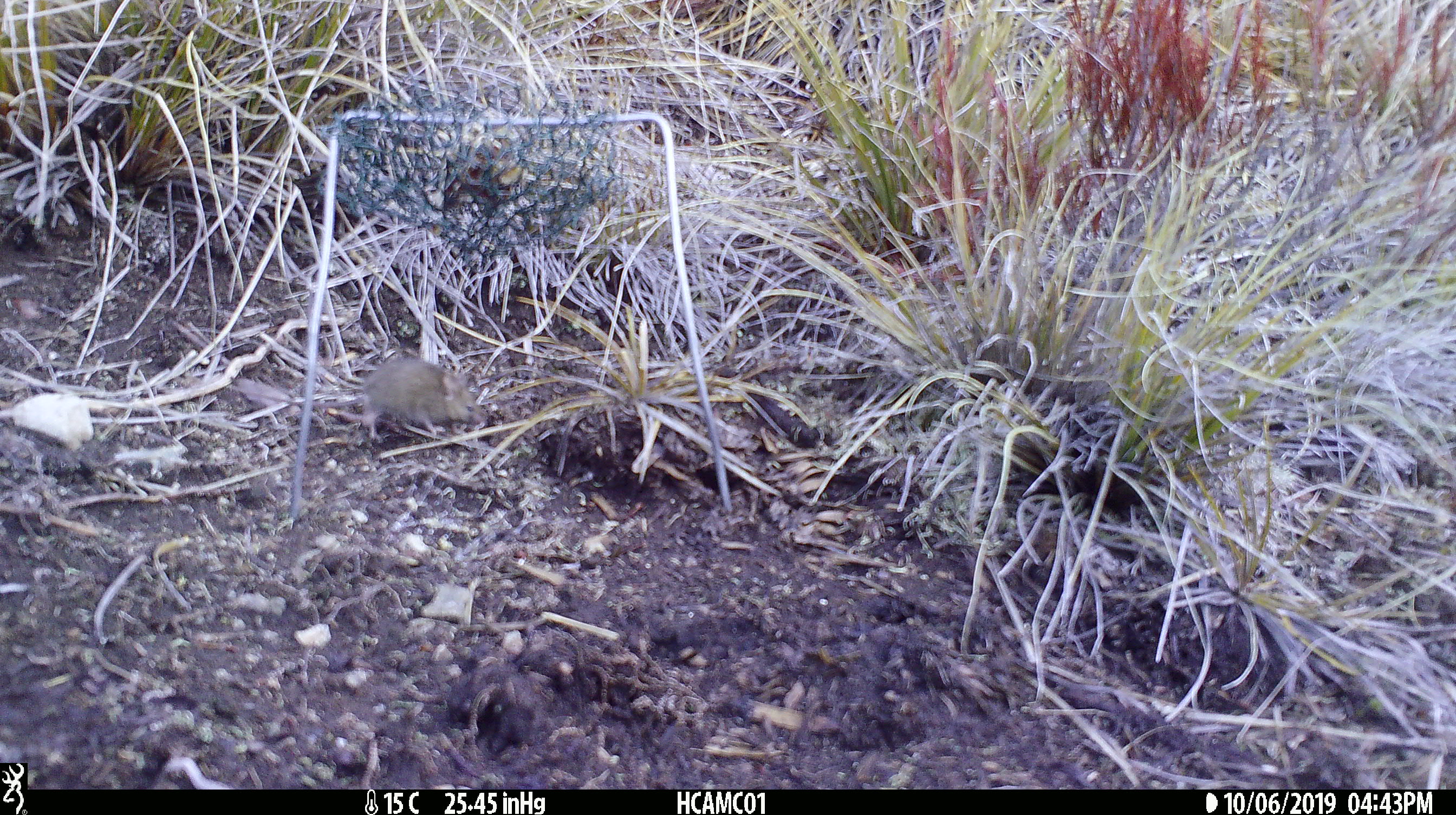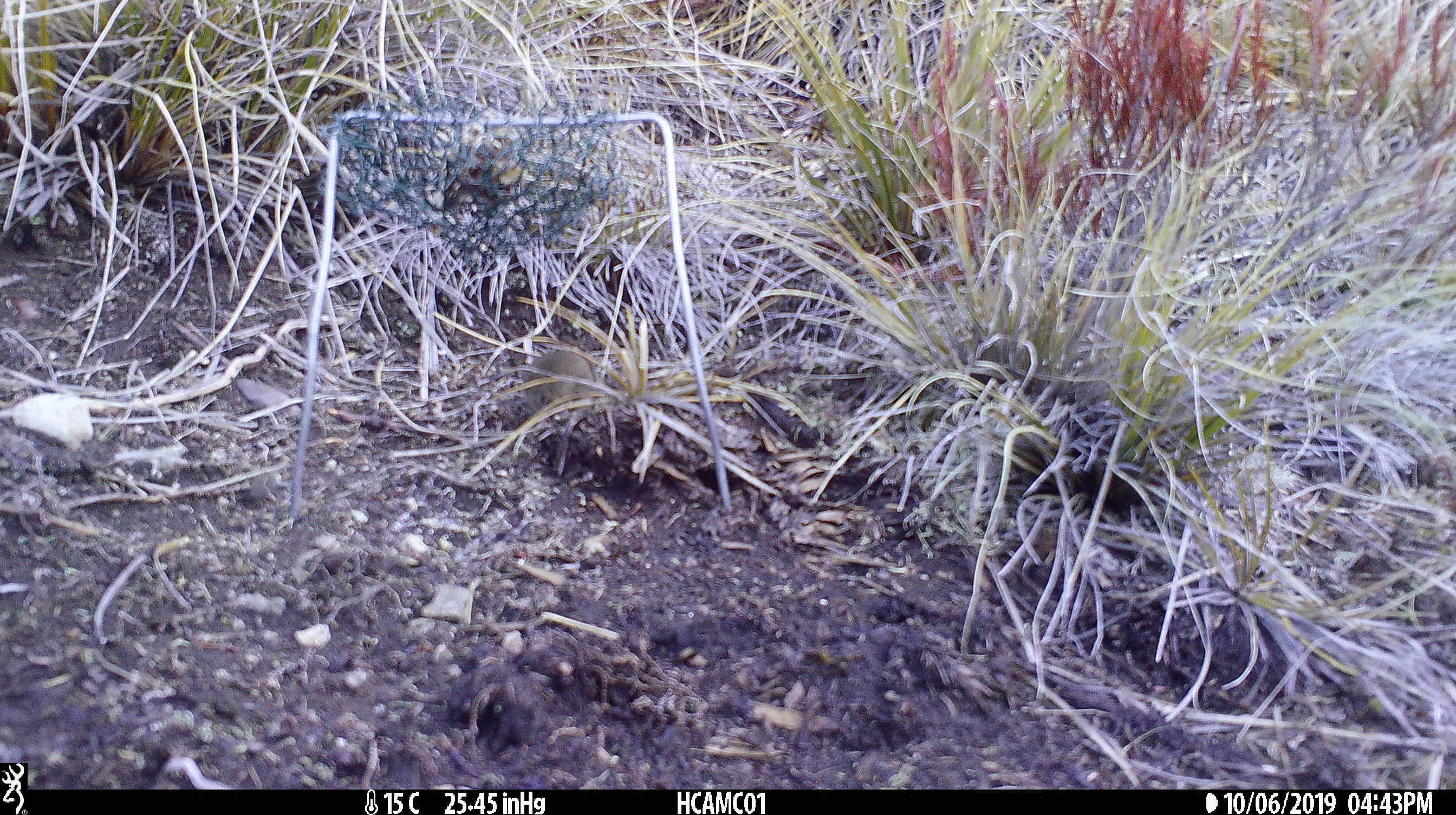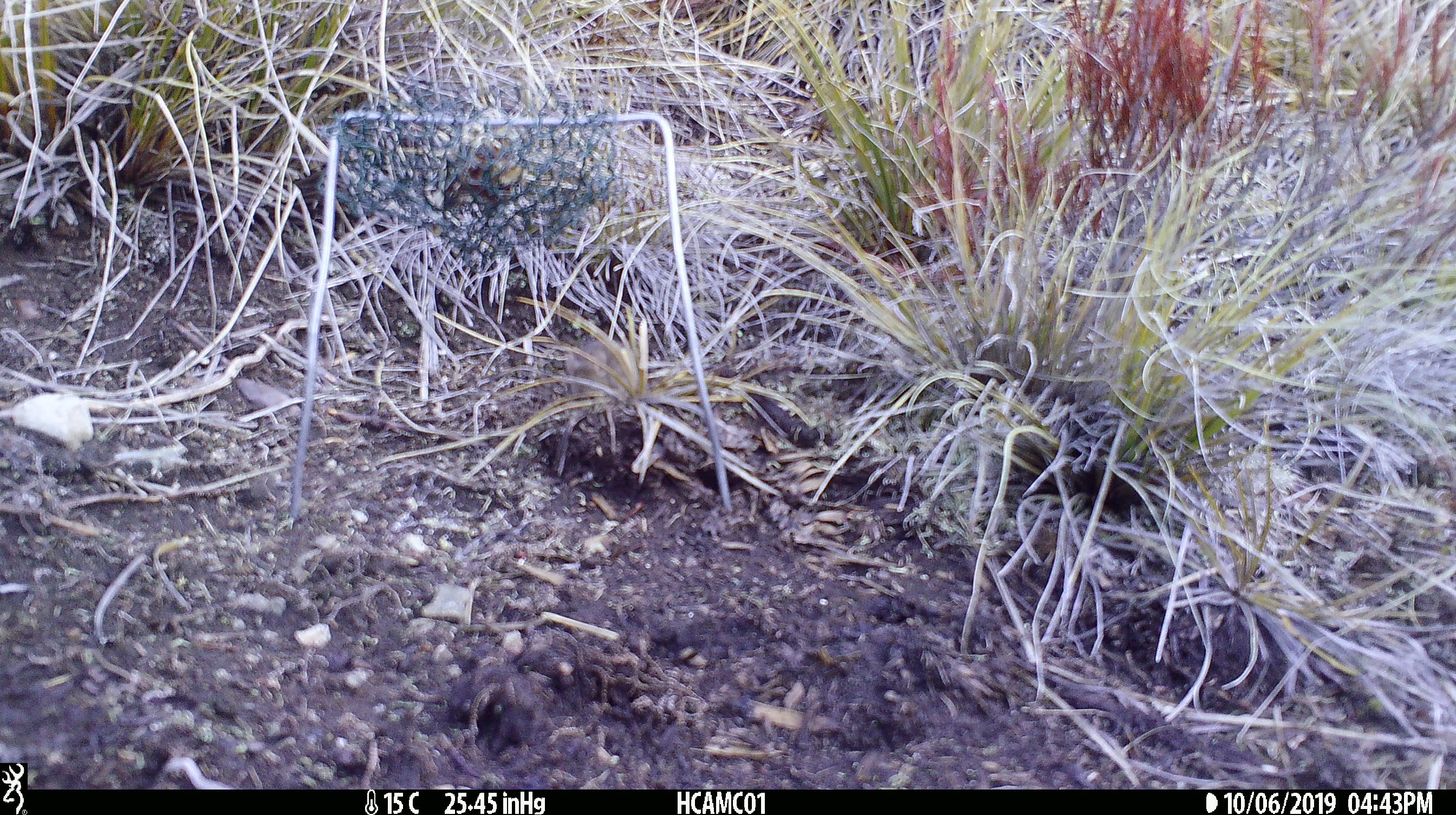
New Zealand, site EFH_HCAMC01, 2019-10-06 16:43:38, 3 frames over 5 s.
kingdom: Animalia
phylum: Chordata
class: Mammalia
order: Rodentia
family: Muridae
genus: Mus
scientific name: Mus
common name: mouse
Mouse (Mus).